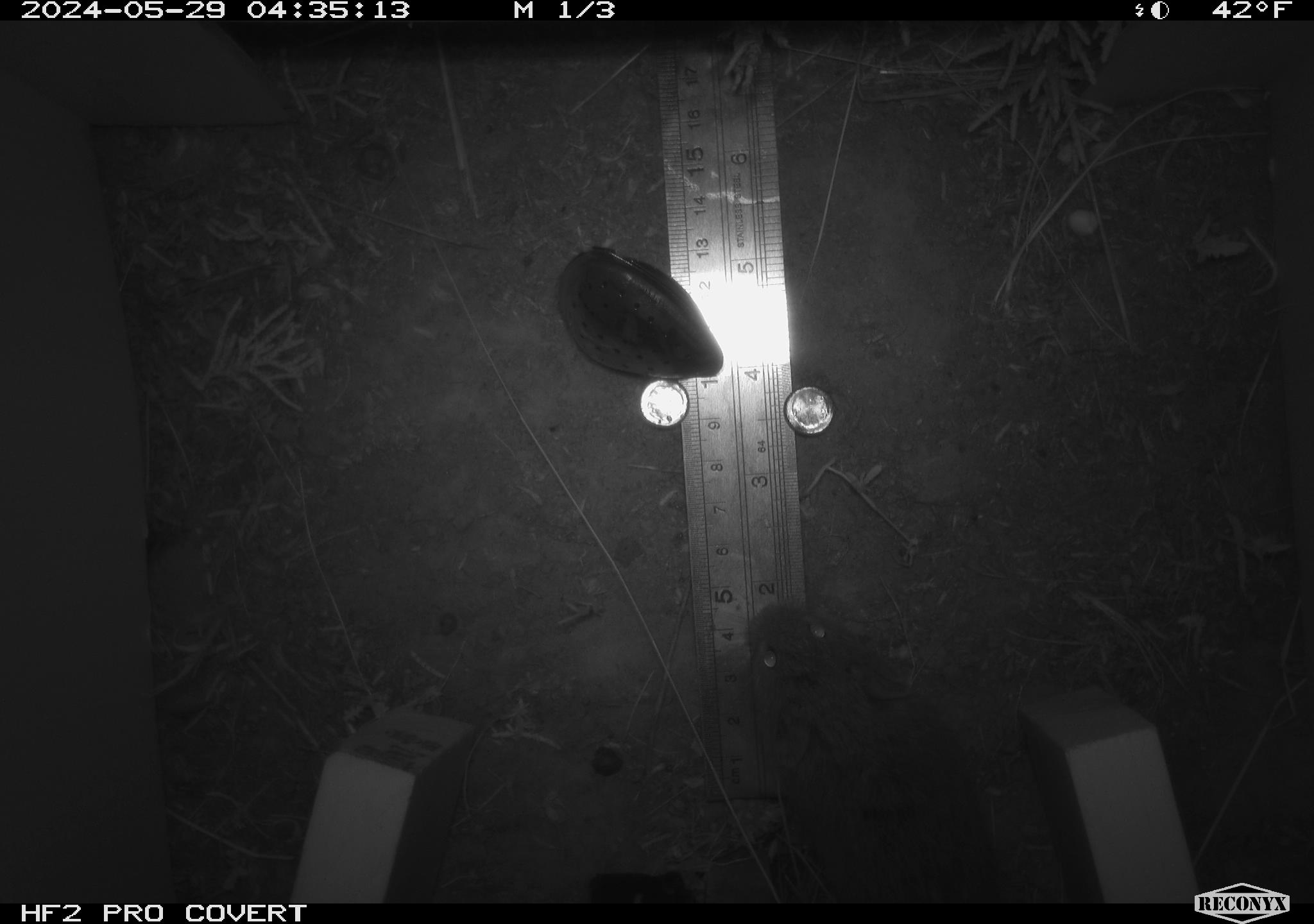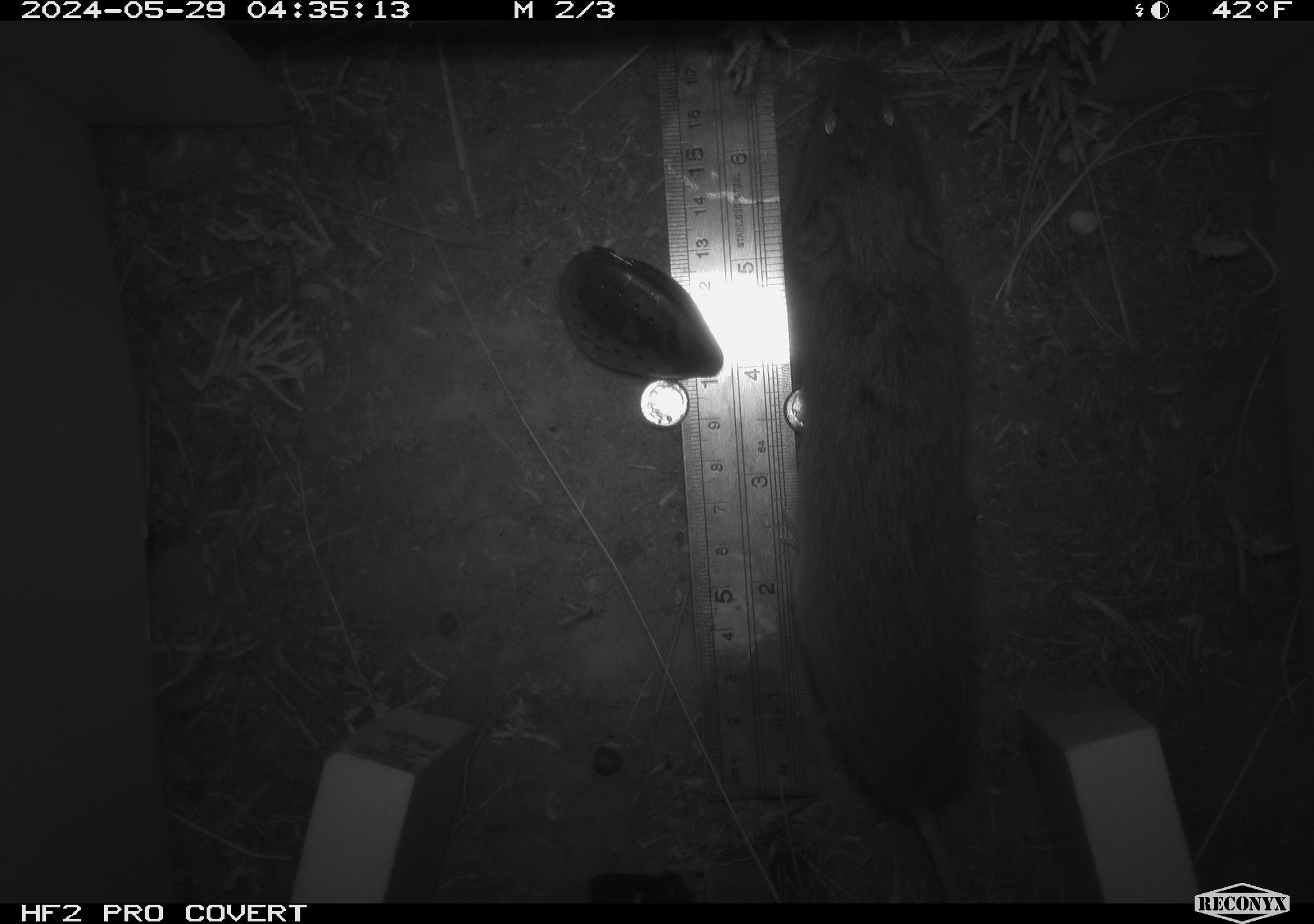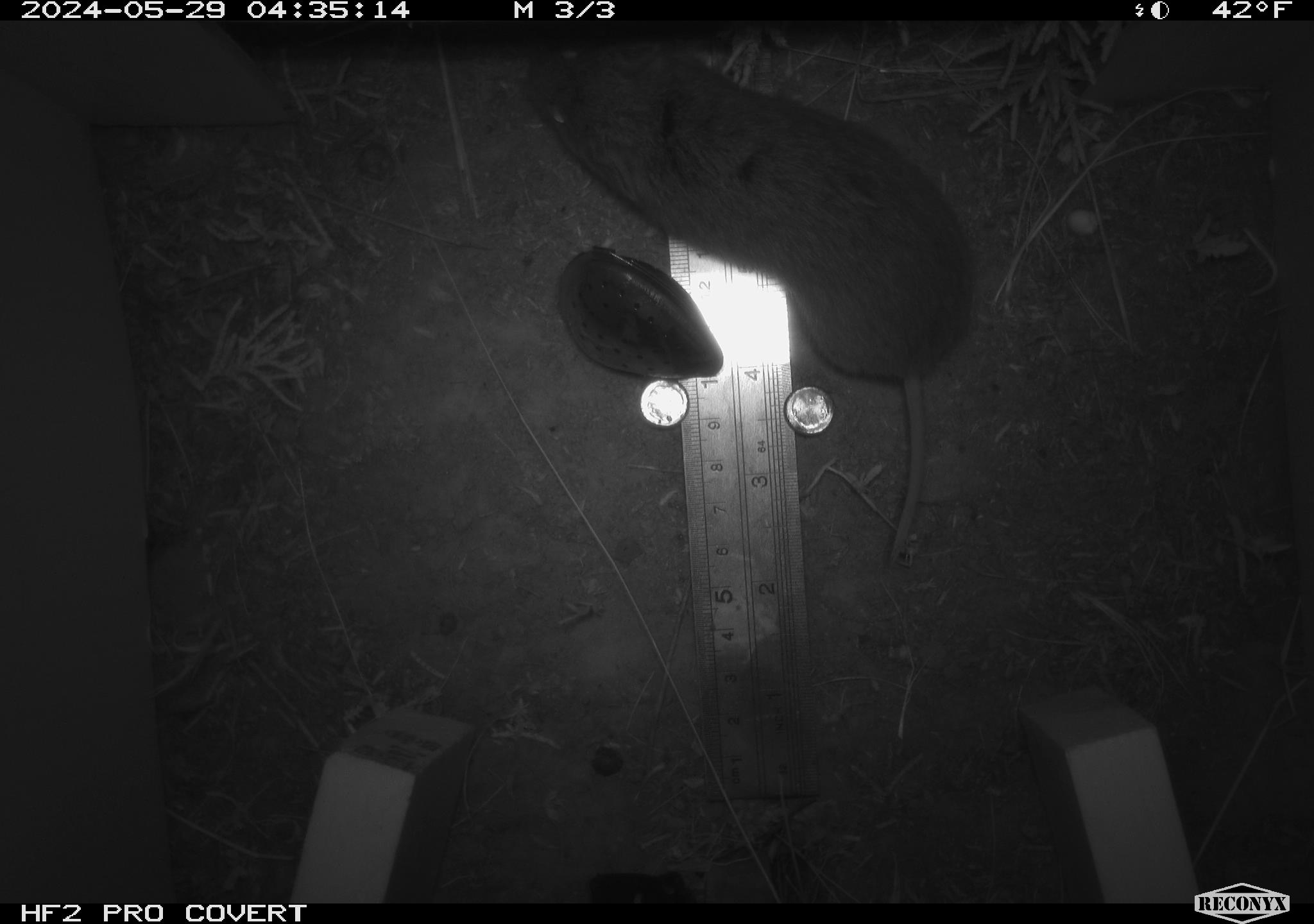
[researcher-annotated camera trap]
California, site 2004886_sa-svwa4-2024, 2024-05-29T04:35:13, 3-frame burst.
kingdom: Animalia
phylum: Chordata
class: Mammalia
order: Rodentia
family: Cricetidae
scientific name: Arvicolinae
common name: voles, lemmings, and muskrats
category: arvicolinae subfamily